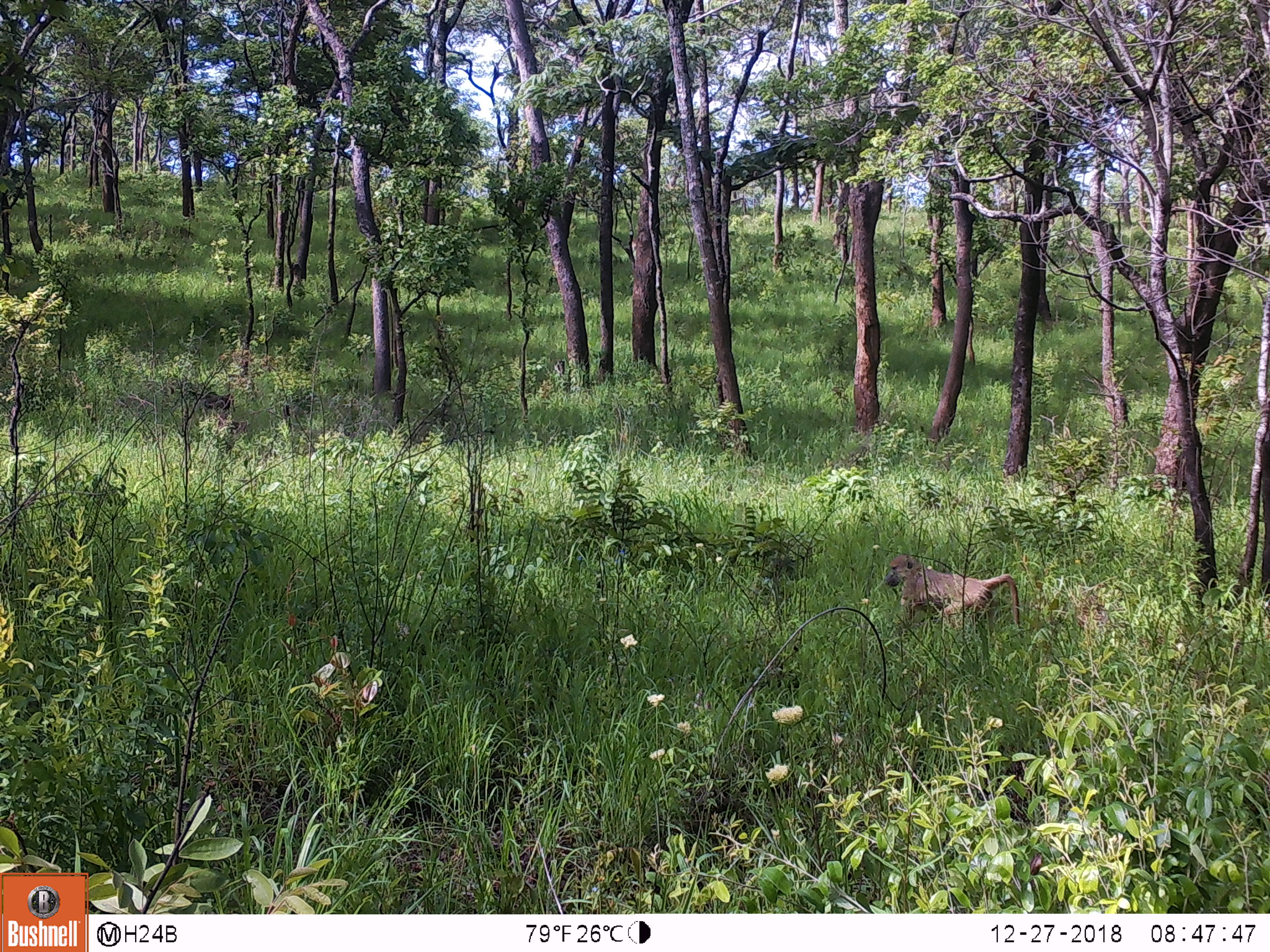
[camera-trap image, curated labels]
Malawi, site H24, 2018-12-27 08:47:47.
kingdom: Animalia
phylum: Chordata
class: Mammalia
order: Primates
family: Cercopithecidae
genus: Papio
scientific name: Papio cynocephalus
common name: yellow baboon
Yellow baboon (Papio cynocephalus), count 1.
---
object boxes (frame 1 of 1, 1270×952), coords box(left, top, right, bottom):
yellow baboon: box(878, 550, 1022, 644)